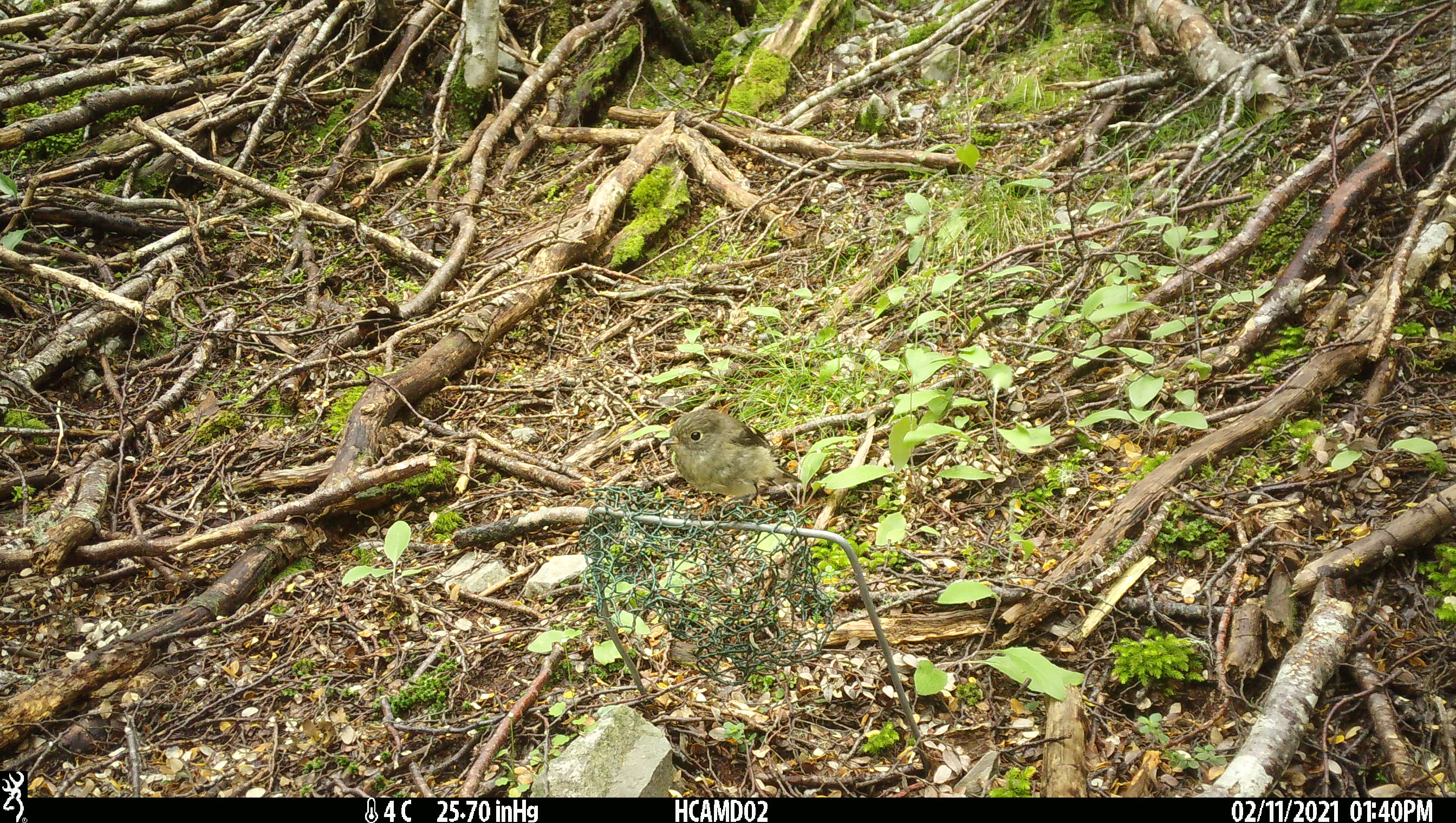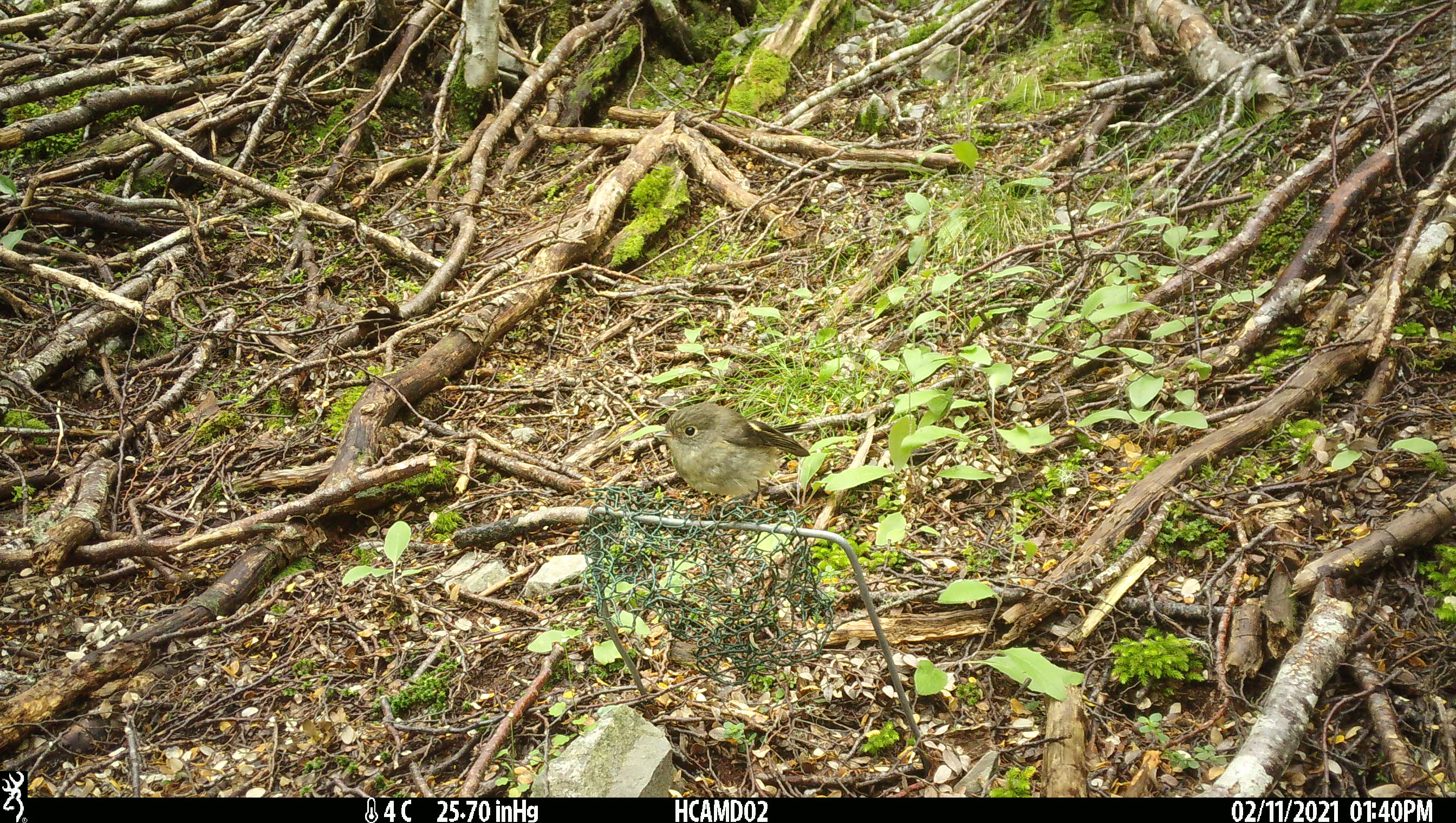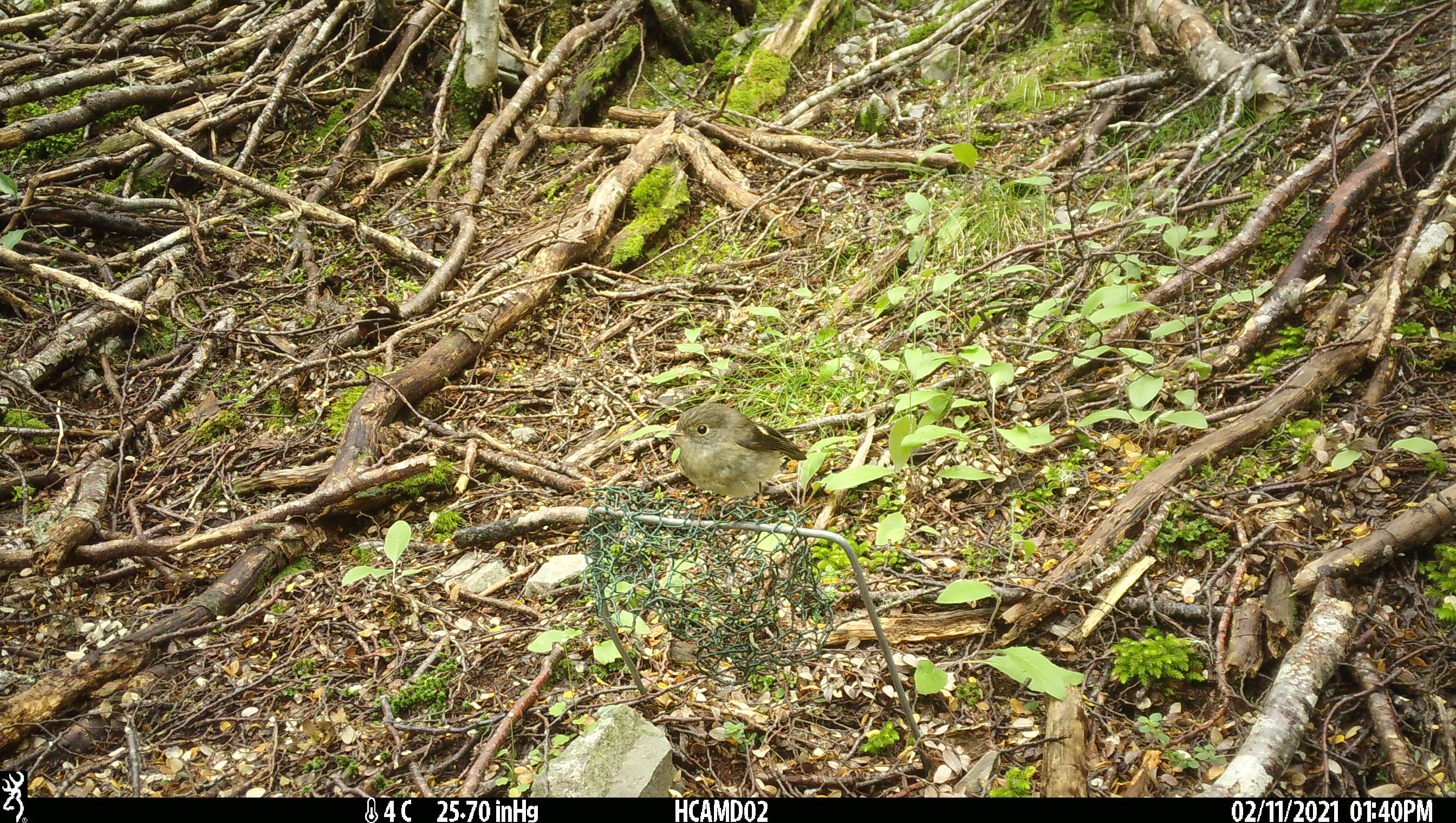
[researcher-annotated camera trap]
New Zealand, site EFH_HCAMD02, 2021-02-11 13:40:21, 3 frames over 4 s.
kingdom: Animalia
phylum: Chordata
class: Aves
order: Passeriformes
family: Petroicidae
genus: Petroica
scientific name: Petroica macrocephala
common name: tomtit